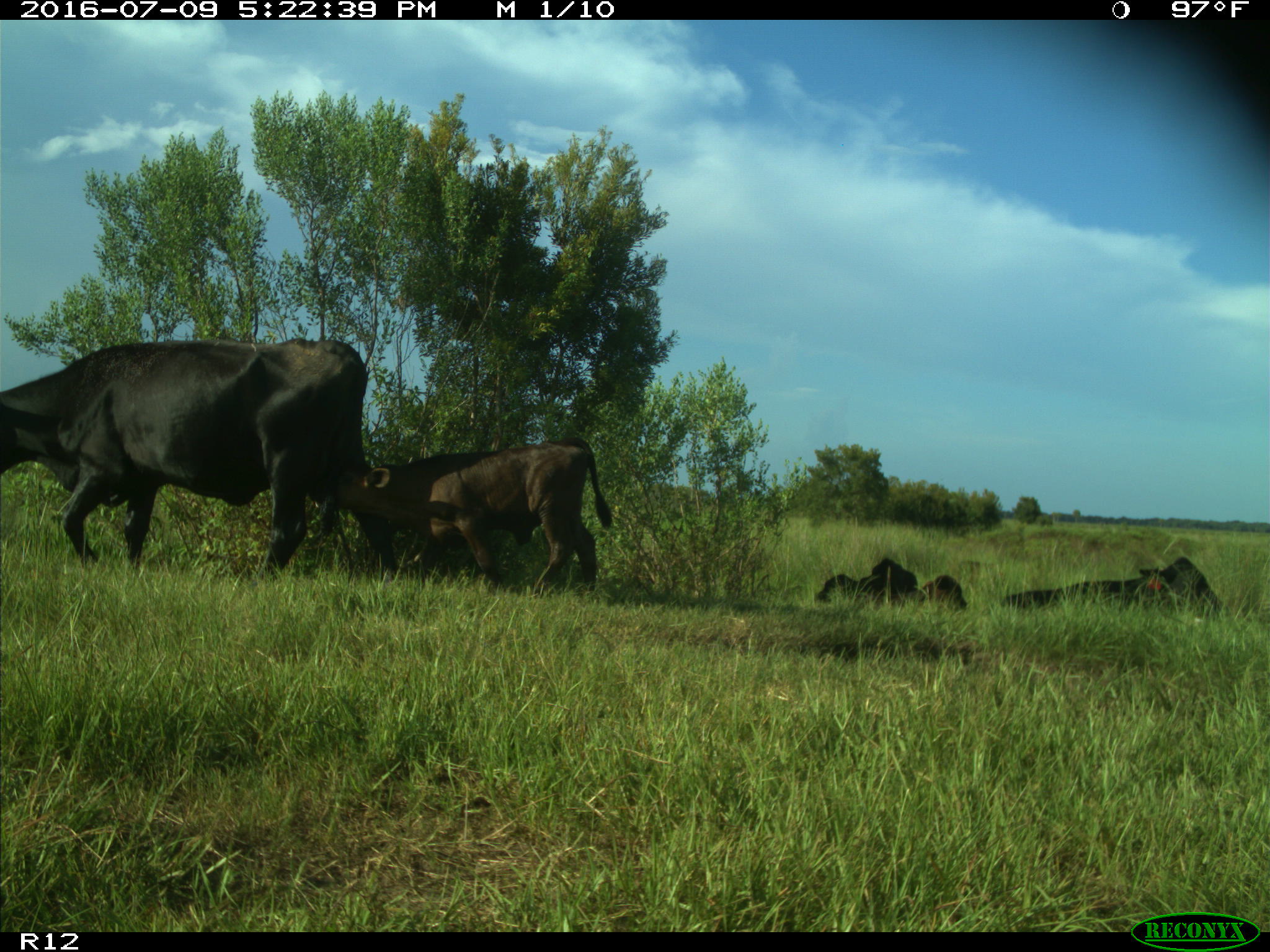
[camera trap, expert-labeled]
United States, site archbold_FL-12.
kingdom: Animalia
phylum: Chordata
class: Mammalia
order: Artiodactyla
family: Bovidae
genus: Bos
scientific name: Bos taurus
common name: domestic cow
Bos taurus (domestic cow).